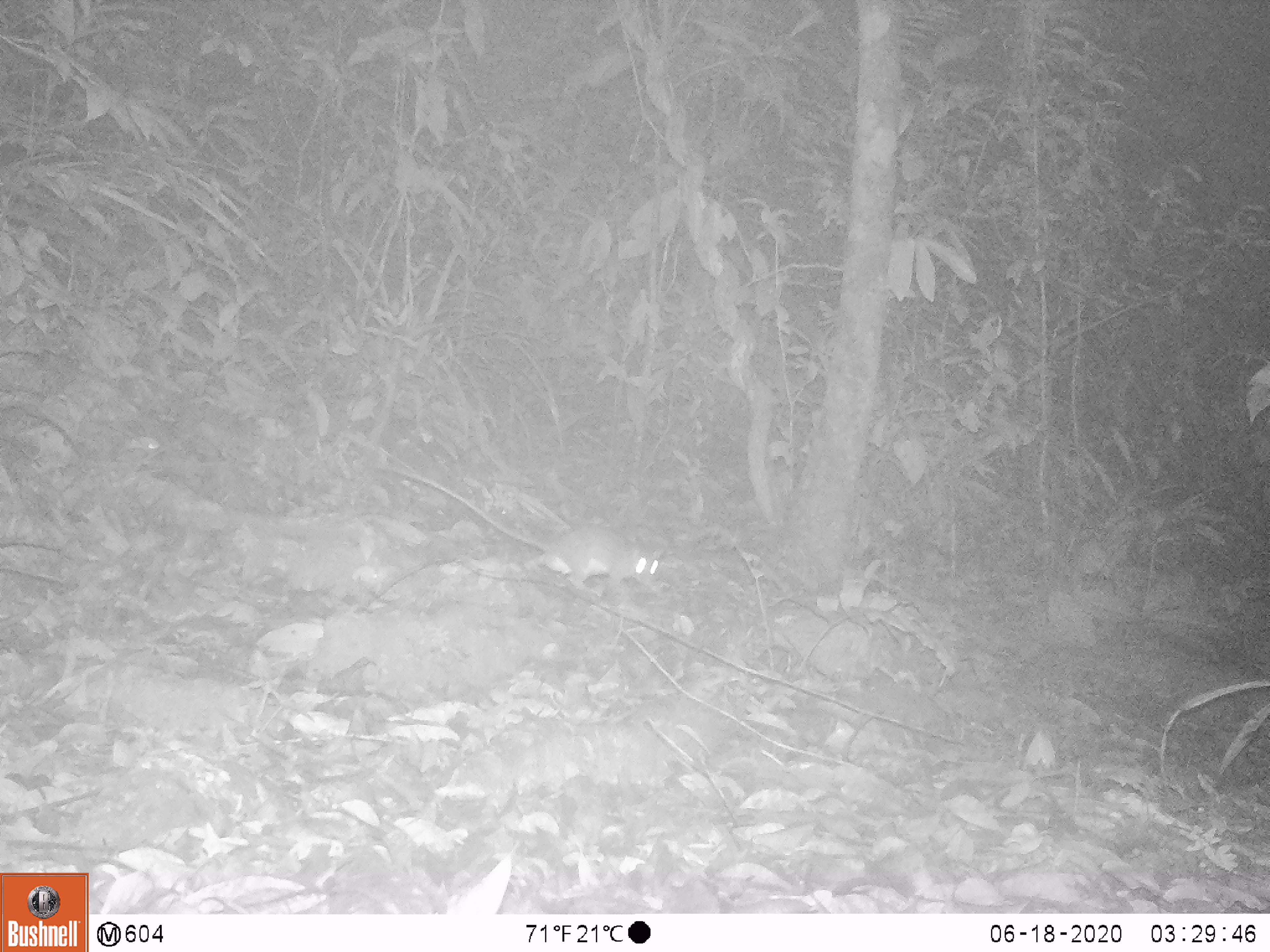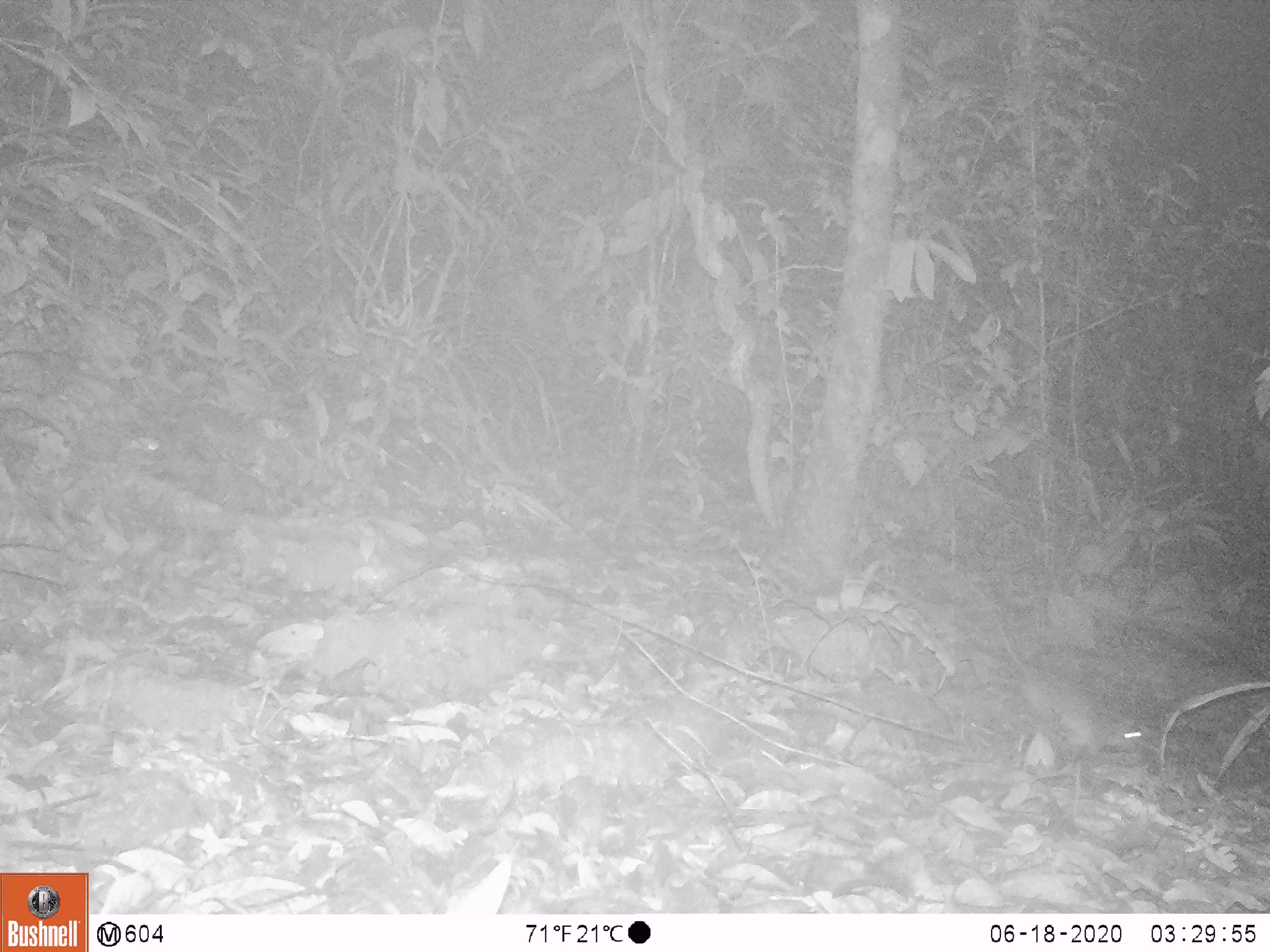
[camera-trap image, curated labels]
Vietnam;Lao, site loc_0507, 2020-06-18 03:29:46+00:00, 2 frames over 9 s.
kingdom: Animalia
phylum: Chordata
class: Mammalia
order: Rodentia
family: Muridae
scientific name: Muridae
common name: old-world mice and rats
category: unidentified murid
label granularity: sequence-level